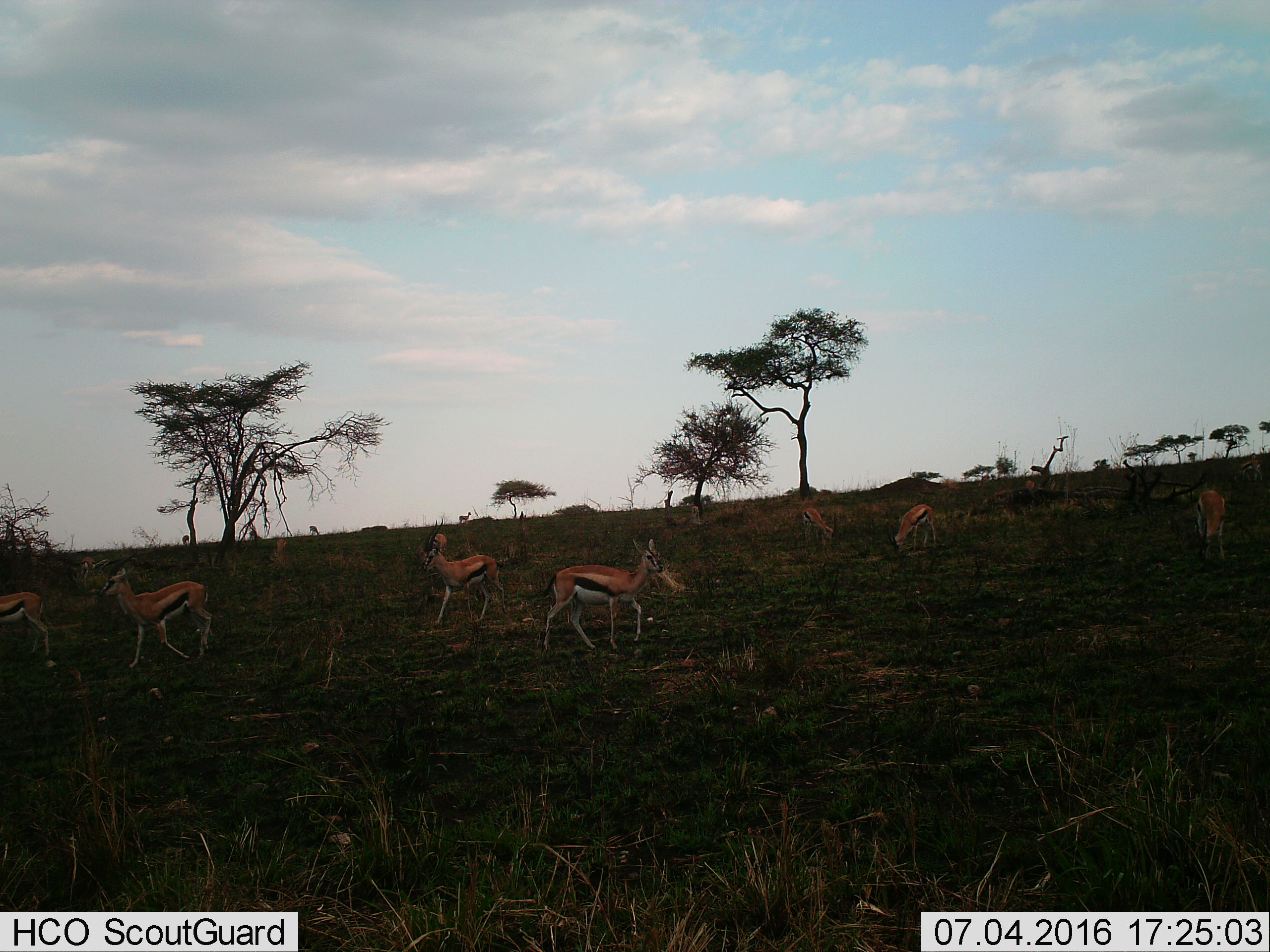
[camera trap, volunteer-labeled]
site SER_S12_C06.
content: unidentified animal